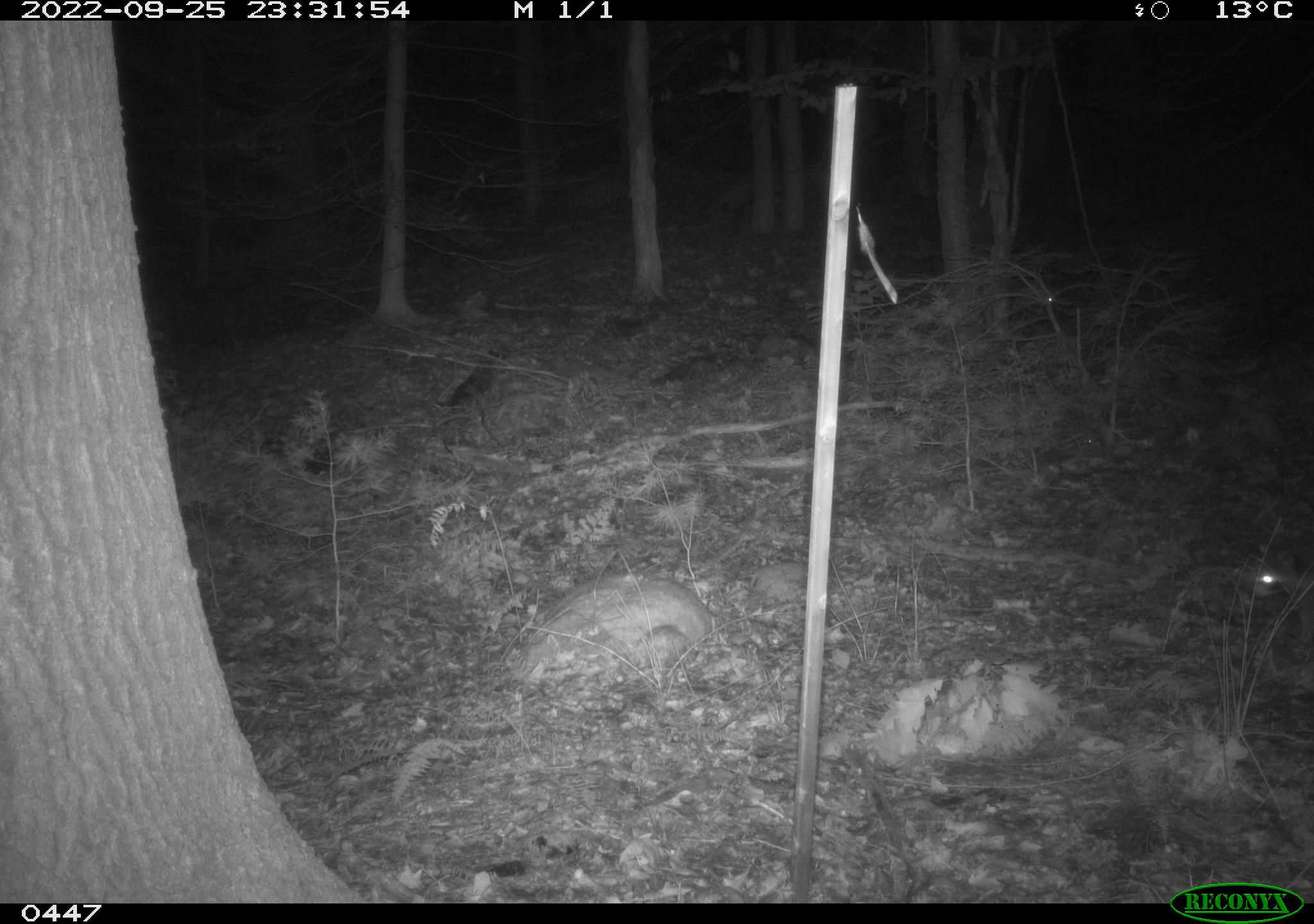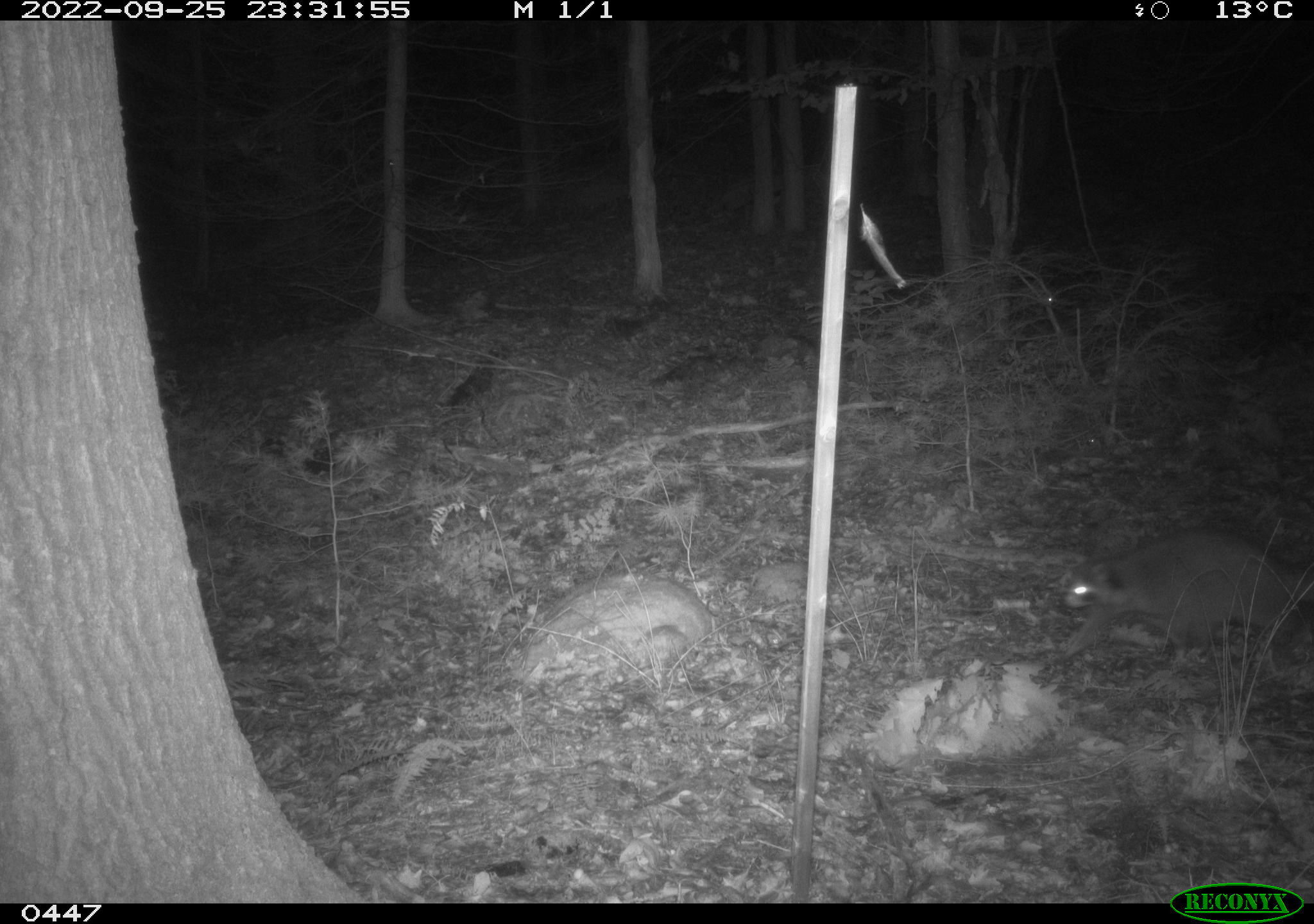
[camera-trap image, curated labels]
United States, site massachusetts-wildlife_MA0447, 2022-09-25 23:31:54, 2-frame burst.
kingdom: Animalia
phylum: Chordata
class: Mammalia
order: Carnivora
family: Procyonidae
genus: Procyon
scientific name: Procyon lotor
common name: raccoon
Raccoon (Procyon lotor).